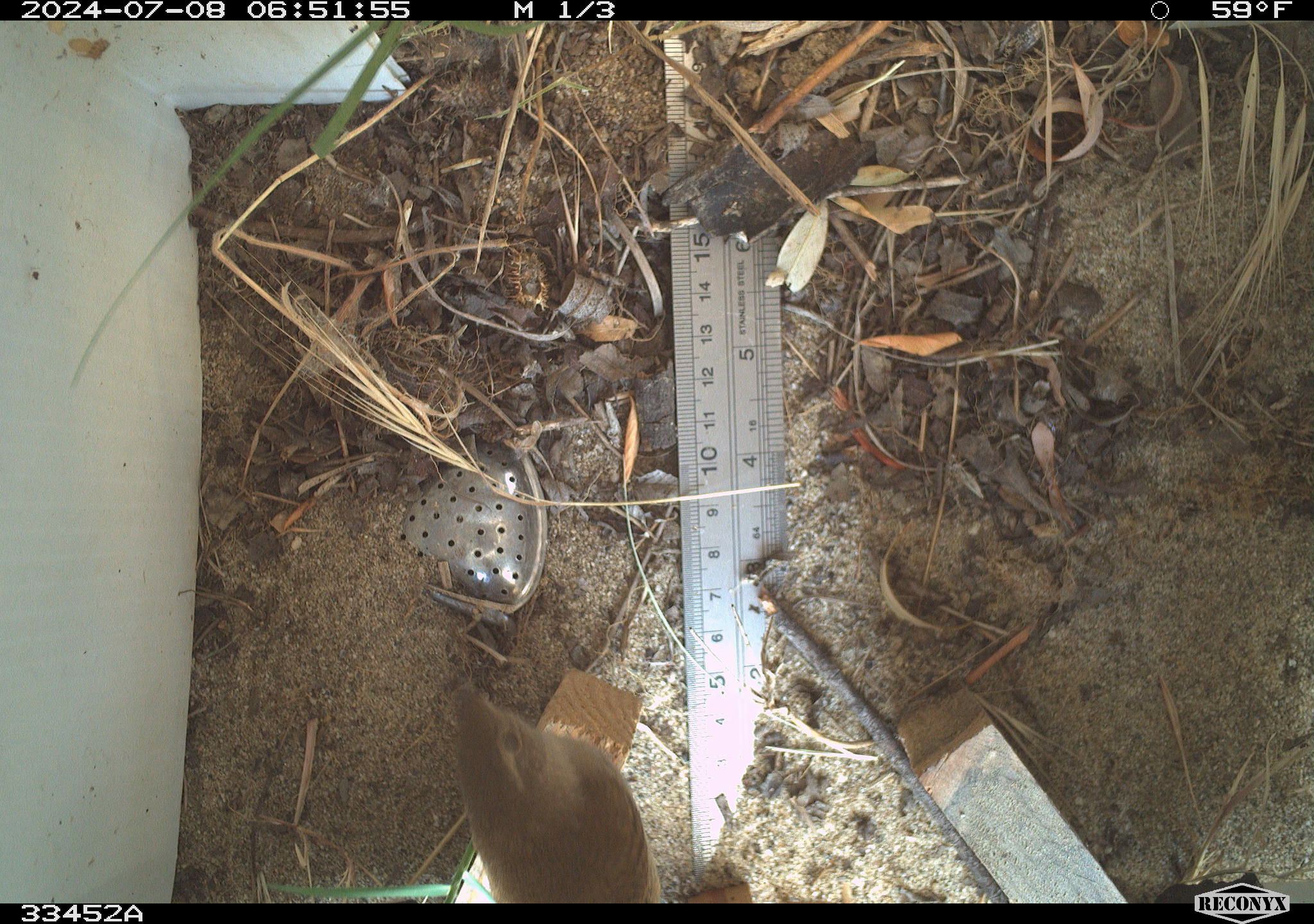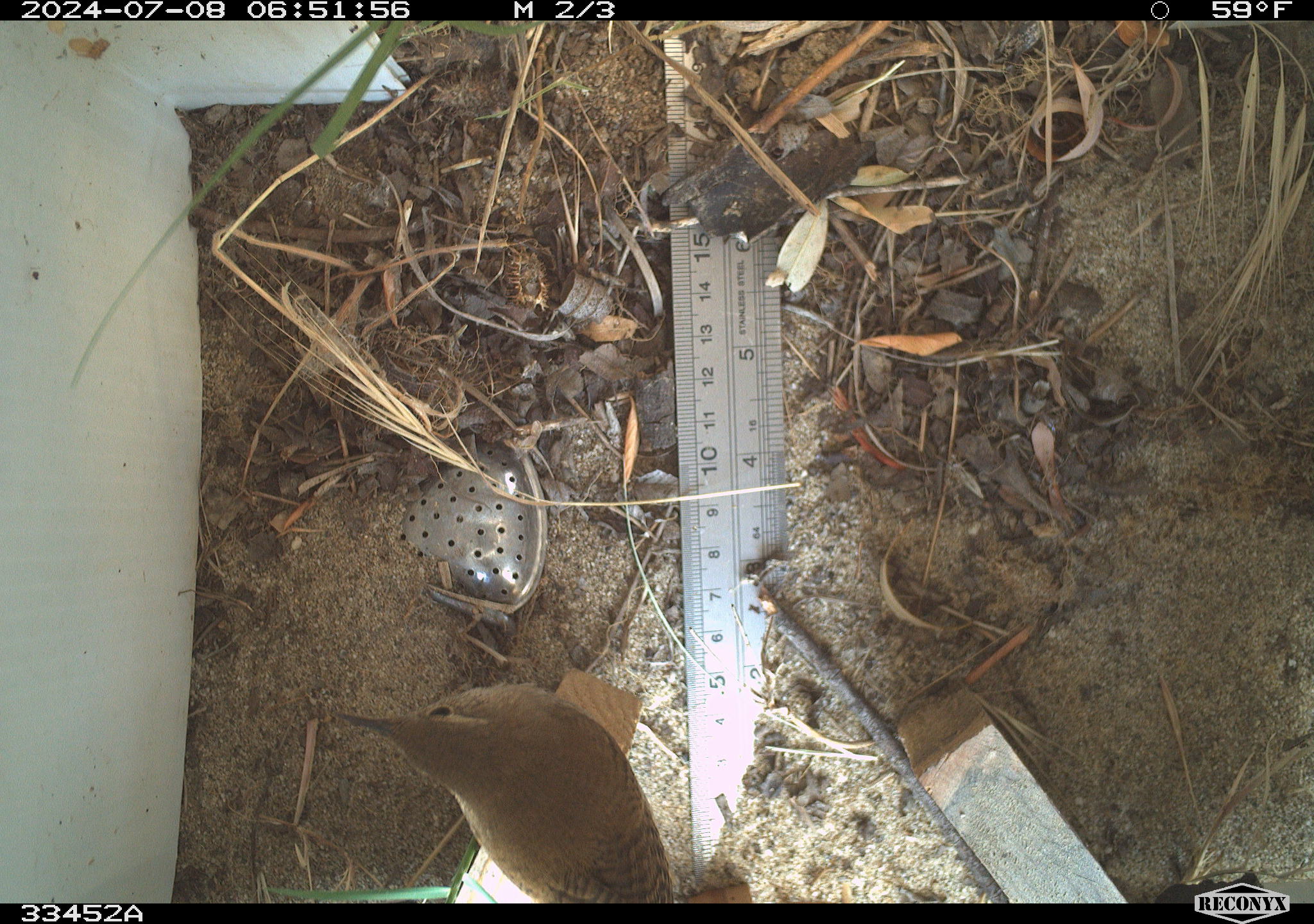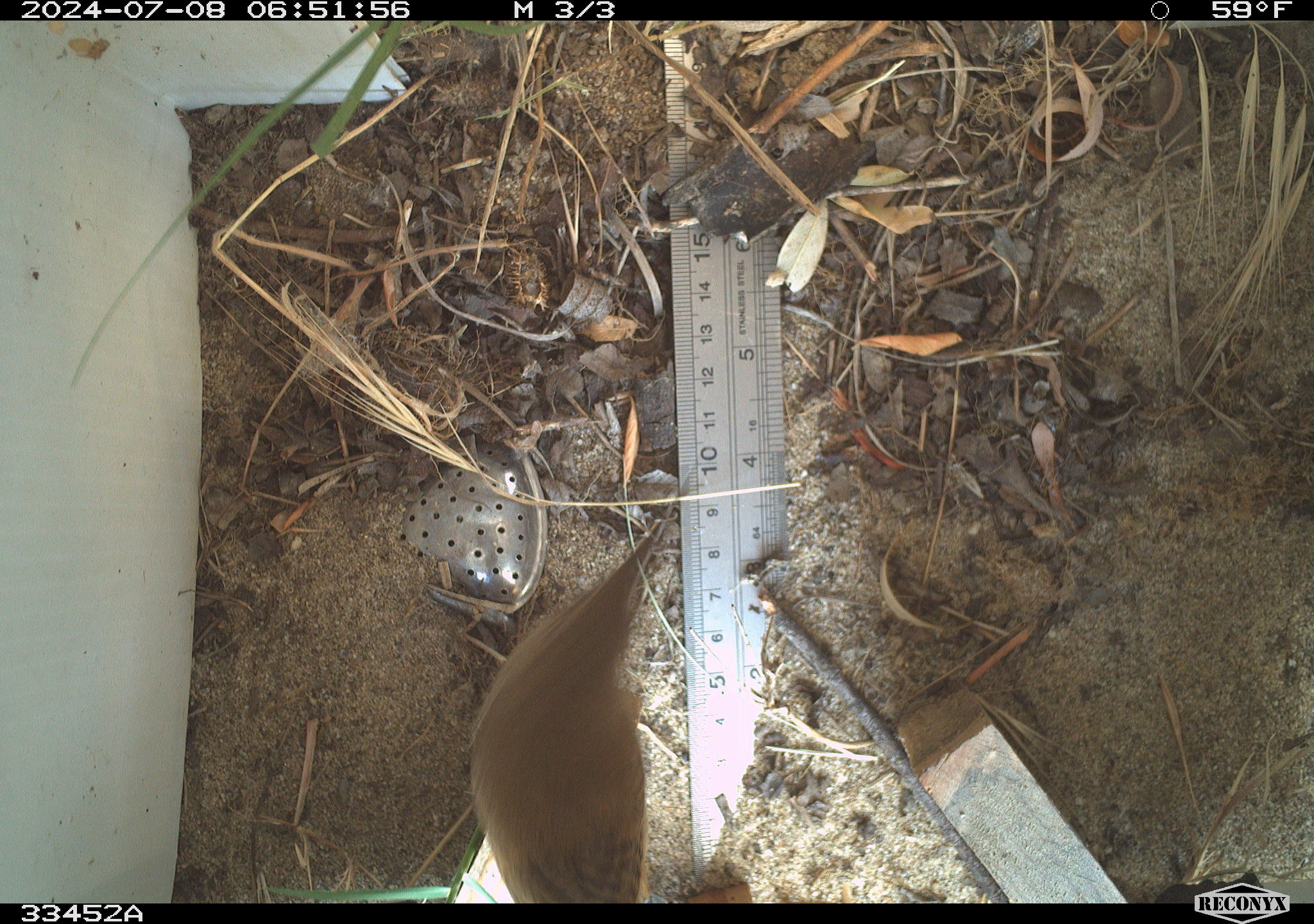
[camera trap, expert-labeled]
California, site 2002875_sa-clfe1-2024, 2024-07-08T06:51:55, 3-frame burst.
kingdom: Animalia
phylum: Chordata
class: Aves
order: Passeriformes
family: Troglodytidae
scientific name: Troglodytidae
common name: wren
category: troglodytidae family